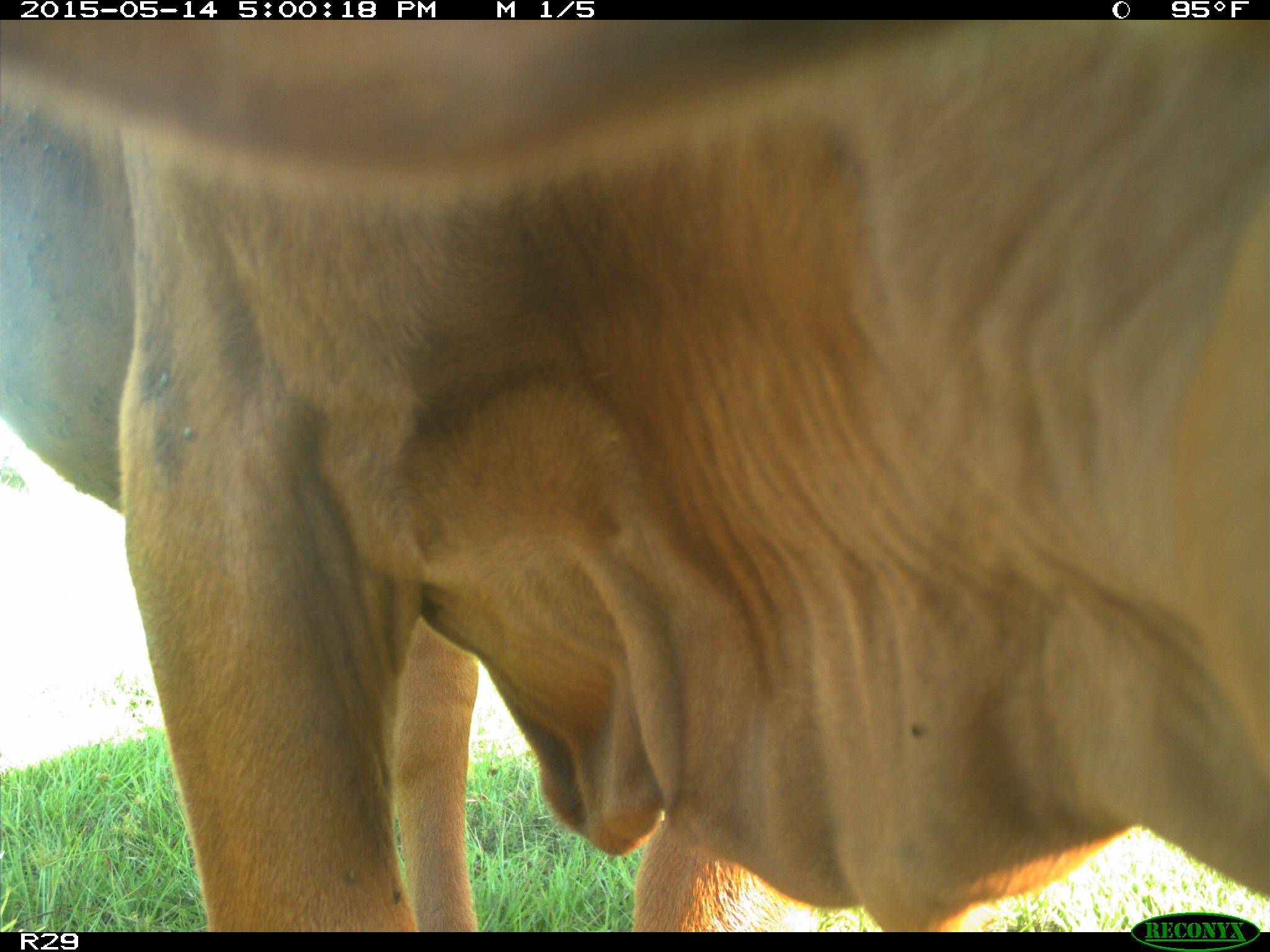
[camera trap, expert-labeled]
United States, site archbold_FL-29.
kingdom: Animalia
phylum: Chordata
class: Mammalia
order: Artiodactyla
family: Bovidae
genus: Bos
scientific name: Bos taurus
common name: domestic cow